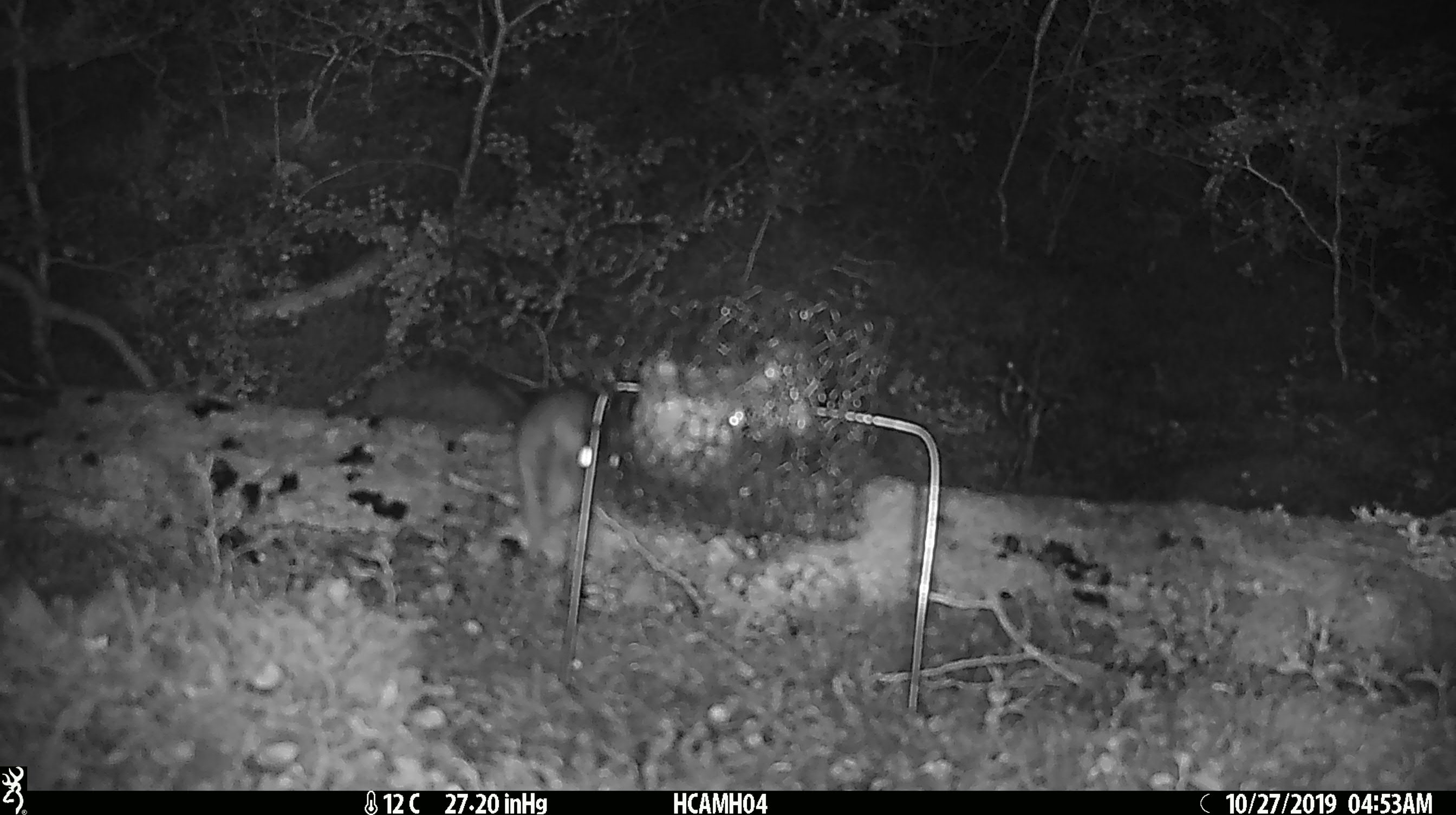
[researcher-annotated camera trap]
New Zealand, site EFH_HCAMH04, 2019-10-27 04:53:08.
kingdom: Animalia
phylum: Chordata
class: Mammalia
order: Rodentia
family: Muridae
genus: Rattus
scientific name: Rattus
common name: rat